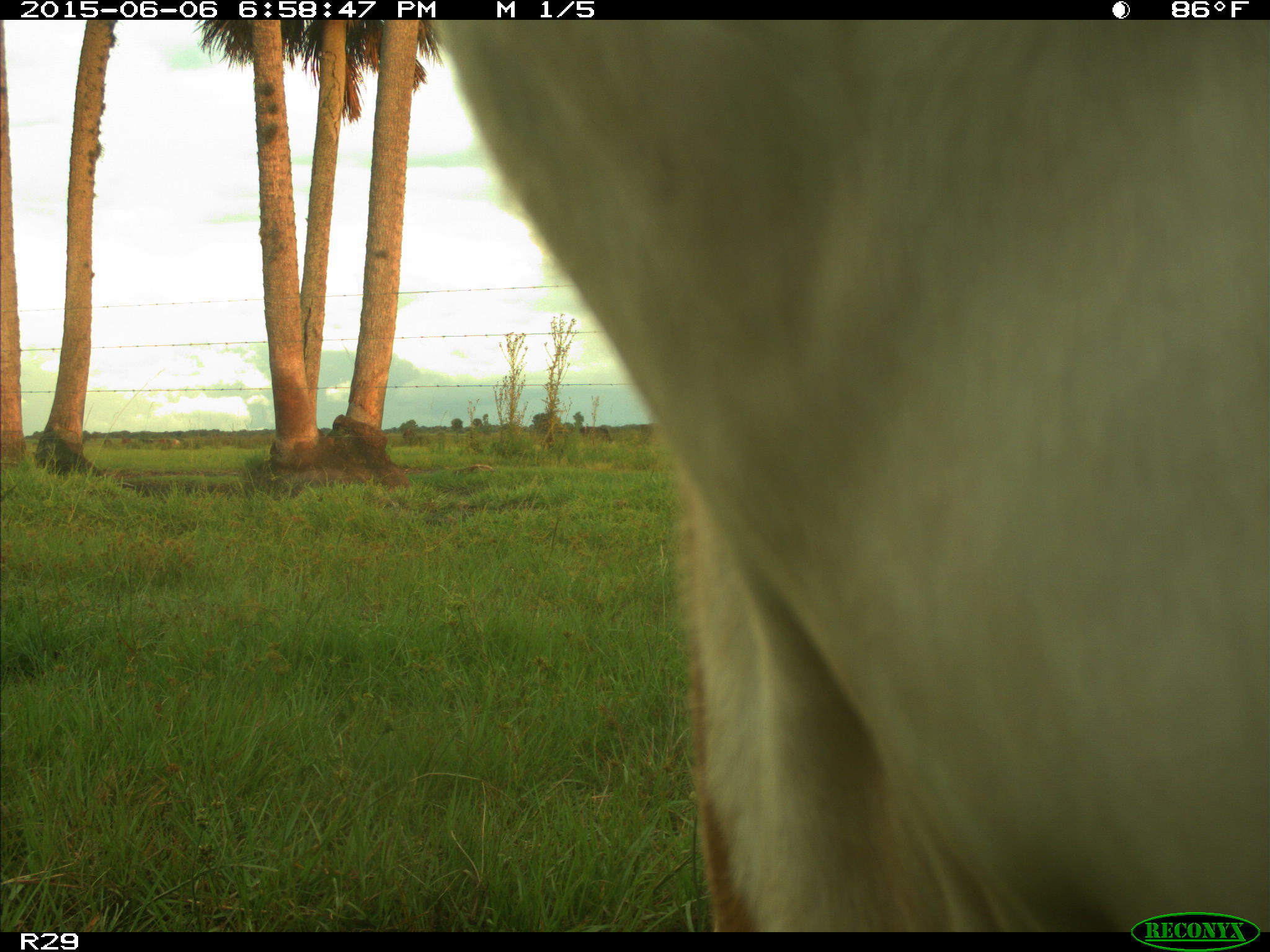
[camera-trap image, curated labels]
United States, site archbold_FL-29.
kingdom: Animalia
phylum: Chordata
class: Mammalia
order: Artiodactyla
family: Bovidae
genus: Bos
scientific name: Bos taurus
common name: domestic cow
Bos taurus (domestic cow).